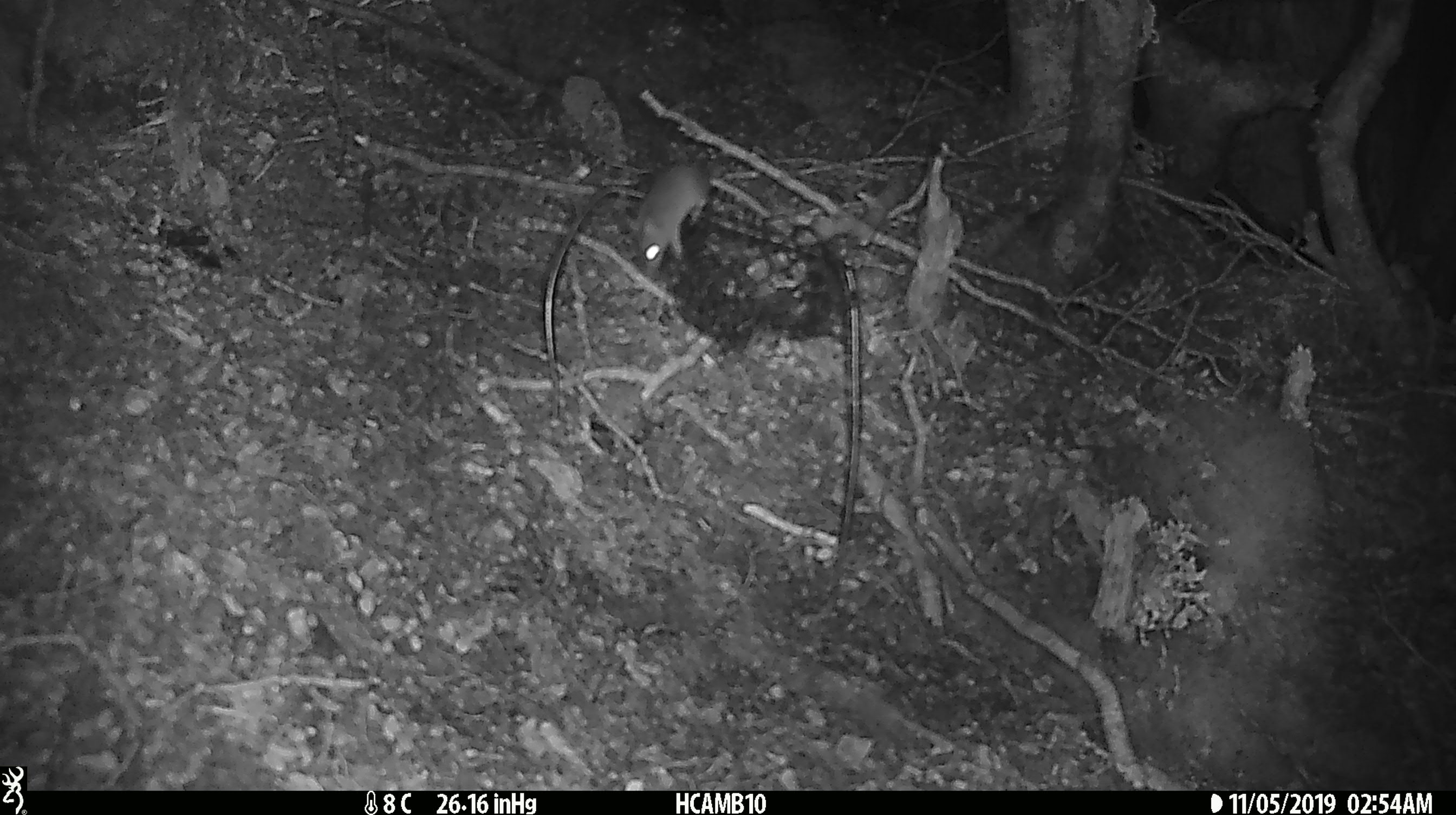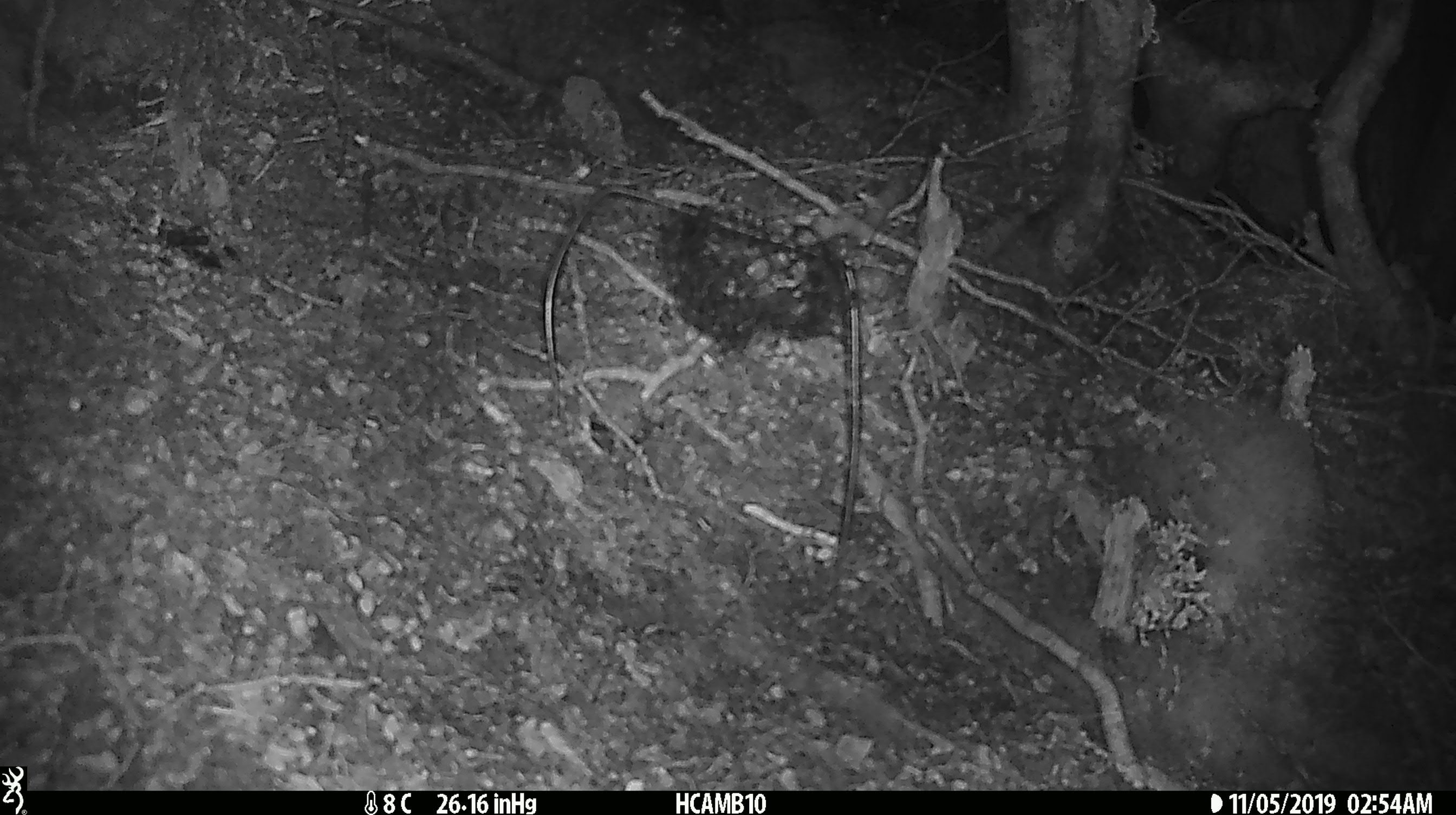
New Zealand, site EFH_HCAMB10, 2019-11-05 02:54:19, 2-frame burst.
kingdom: Animalia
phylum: Chordata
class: Mammalia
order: Rodentia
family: Muridae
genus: Mus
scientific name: Mus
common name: mouse